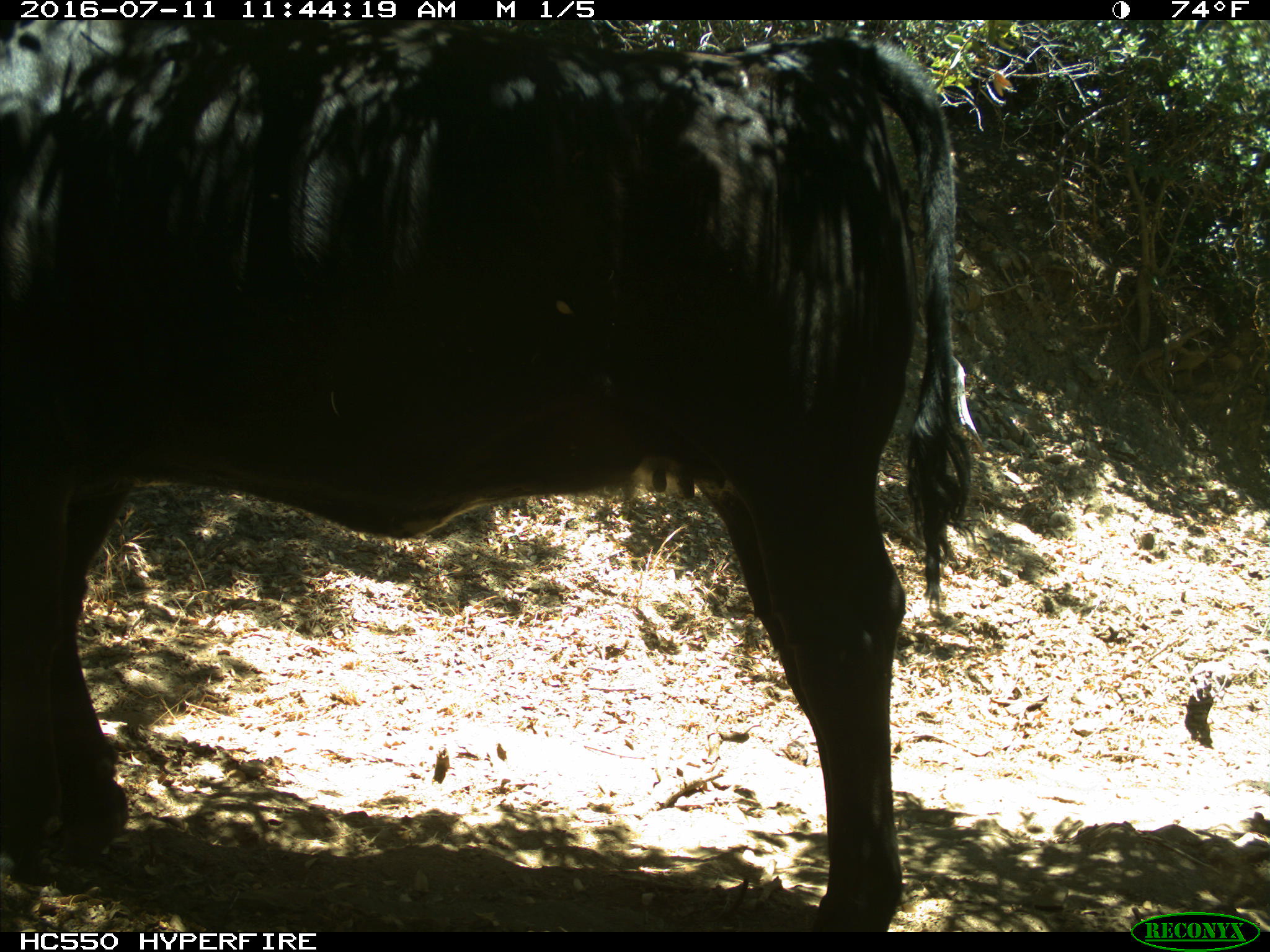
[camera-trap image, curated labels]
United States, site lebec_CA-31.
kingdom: Animalia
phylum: Chordata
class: Mammalia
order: Artiodactyla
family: Bovidae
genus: Bos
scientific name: Bos taurus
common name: domestic cow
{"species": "Bos taurus (domestic cow)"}